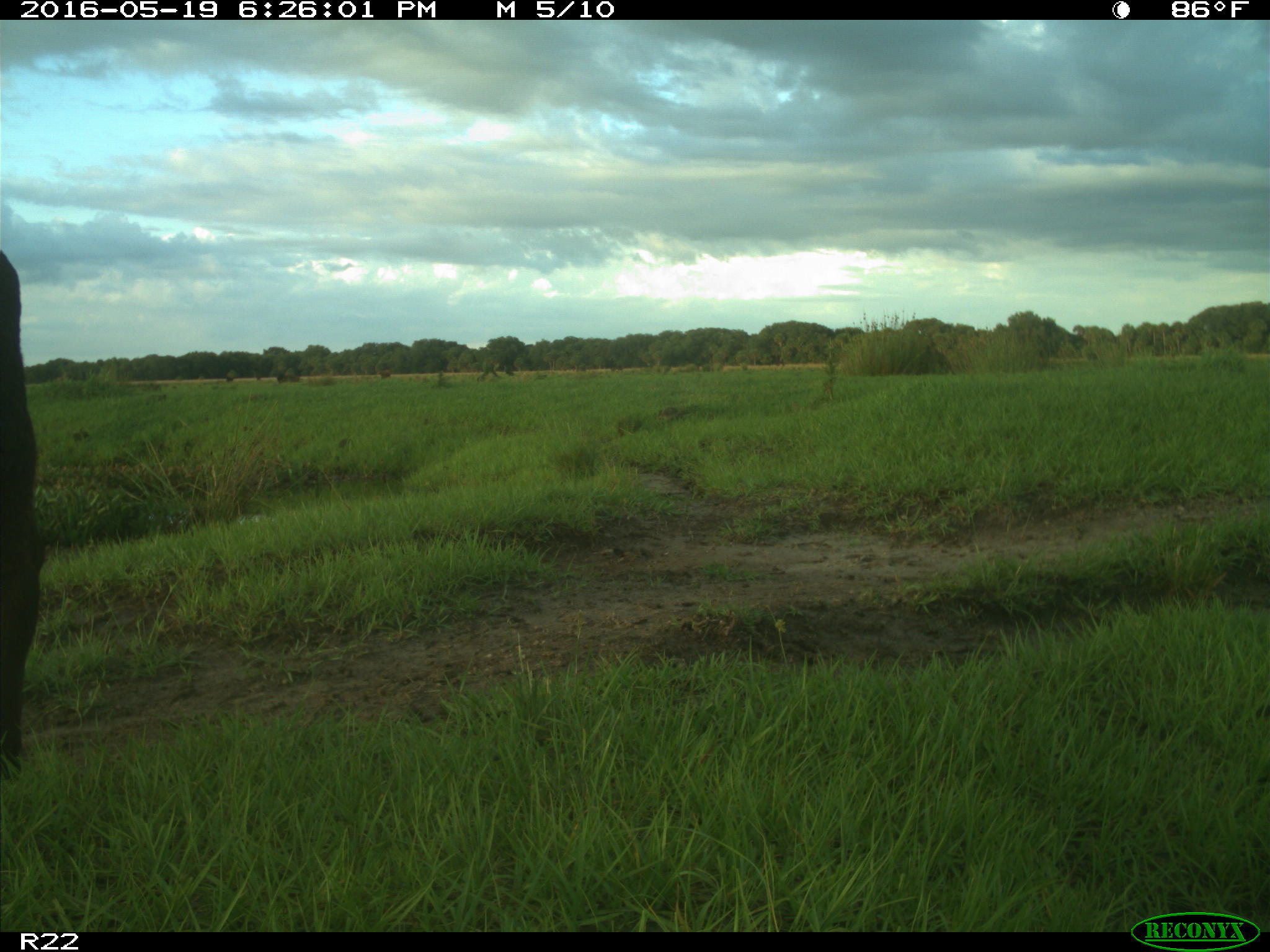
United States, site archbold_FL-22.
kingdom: Animalia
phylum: Chordata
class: Mammalia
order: Artiodactyla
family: Bovidae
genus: Bos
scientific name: Bos taurus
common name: domestic cow